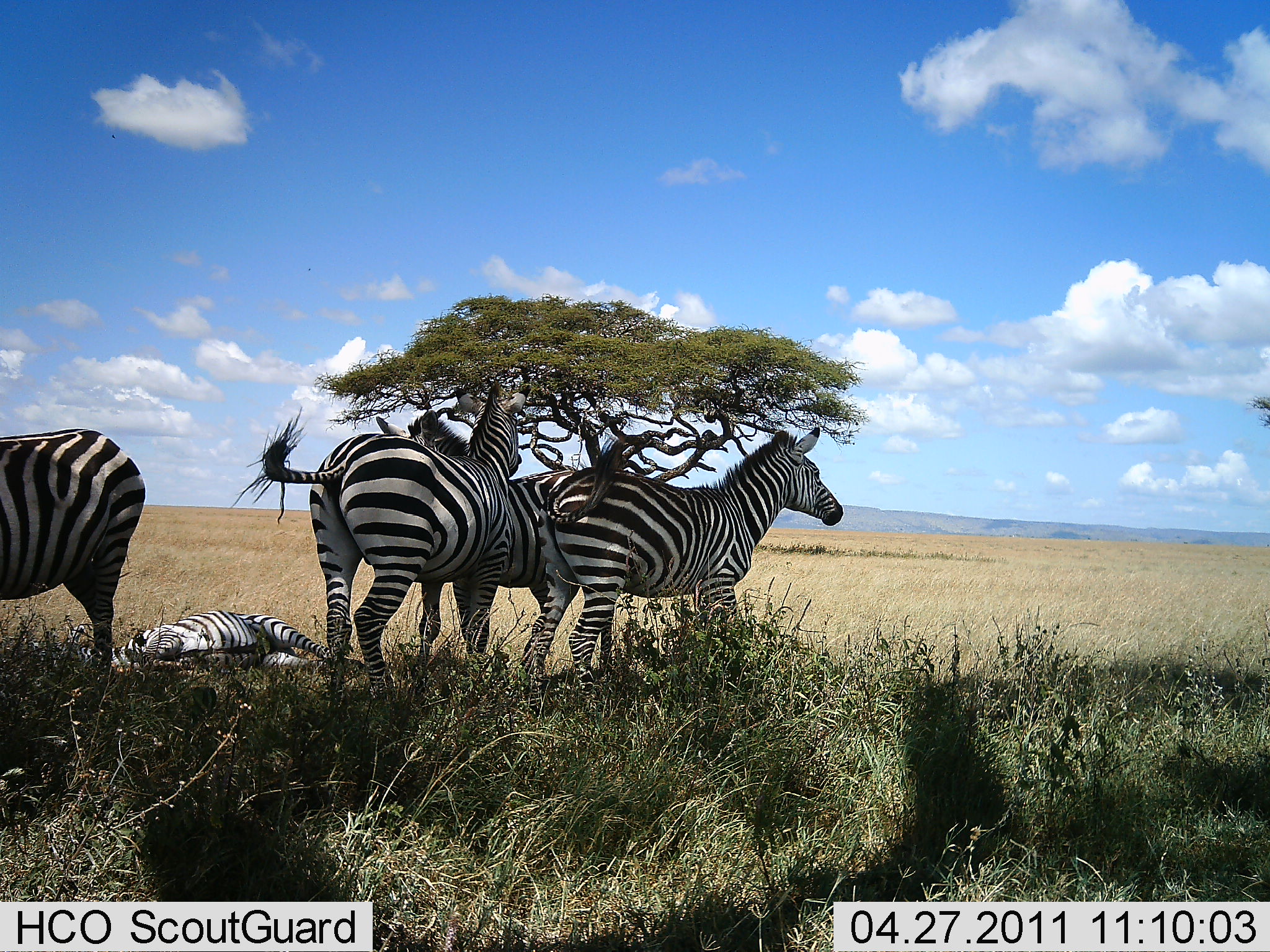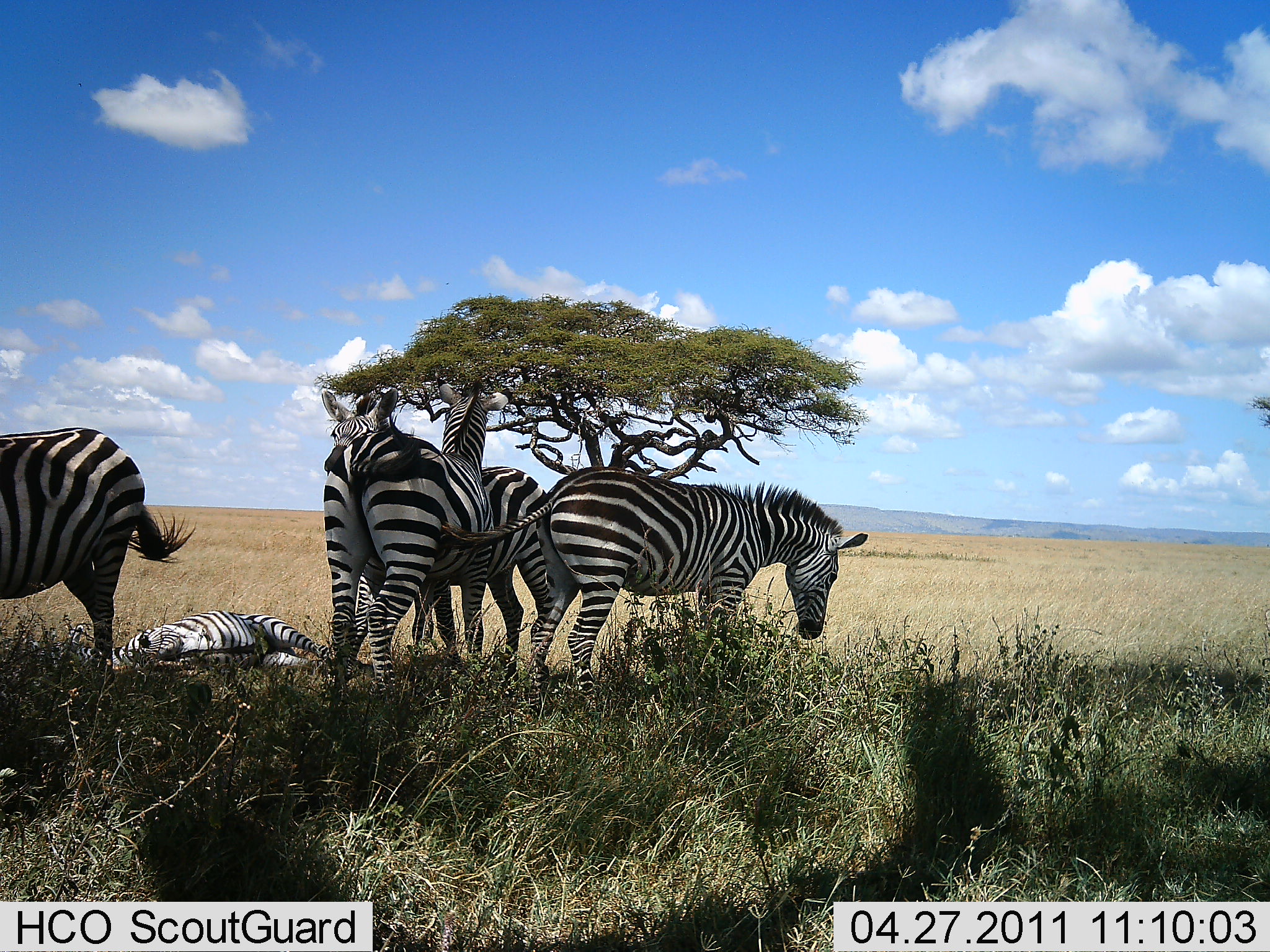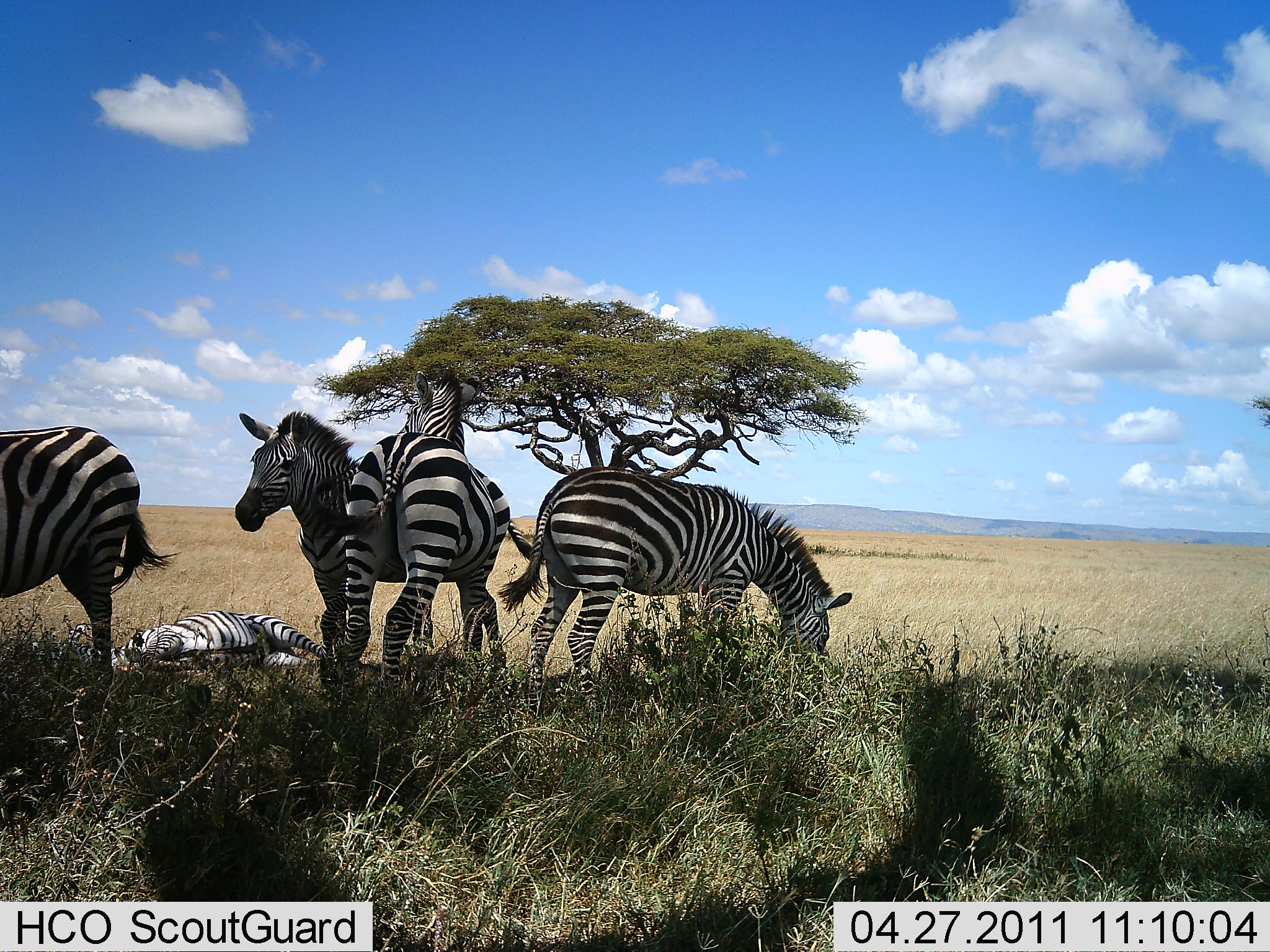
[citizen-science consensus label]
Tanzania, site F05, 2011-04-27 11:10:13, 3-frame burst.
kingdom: Animalia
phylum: Chordata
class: Mammalia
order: Perissodactyla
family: Equidae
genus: Equus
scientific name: Equus quagga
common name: plains zebra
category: zebra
Zebra (plains zebra) (Equus quagga), count 5. Behavior (volunteer vote fractions): standing 70%, resting 80%, moving 0%, interacting 50%. Young present (vote fraction): 10%. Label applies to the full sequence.